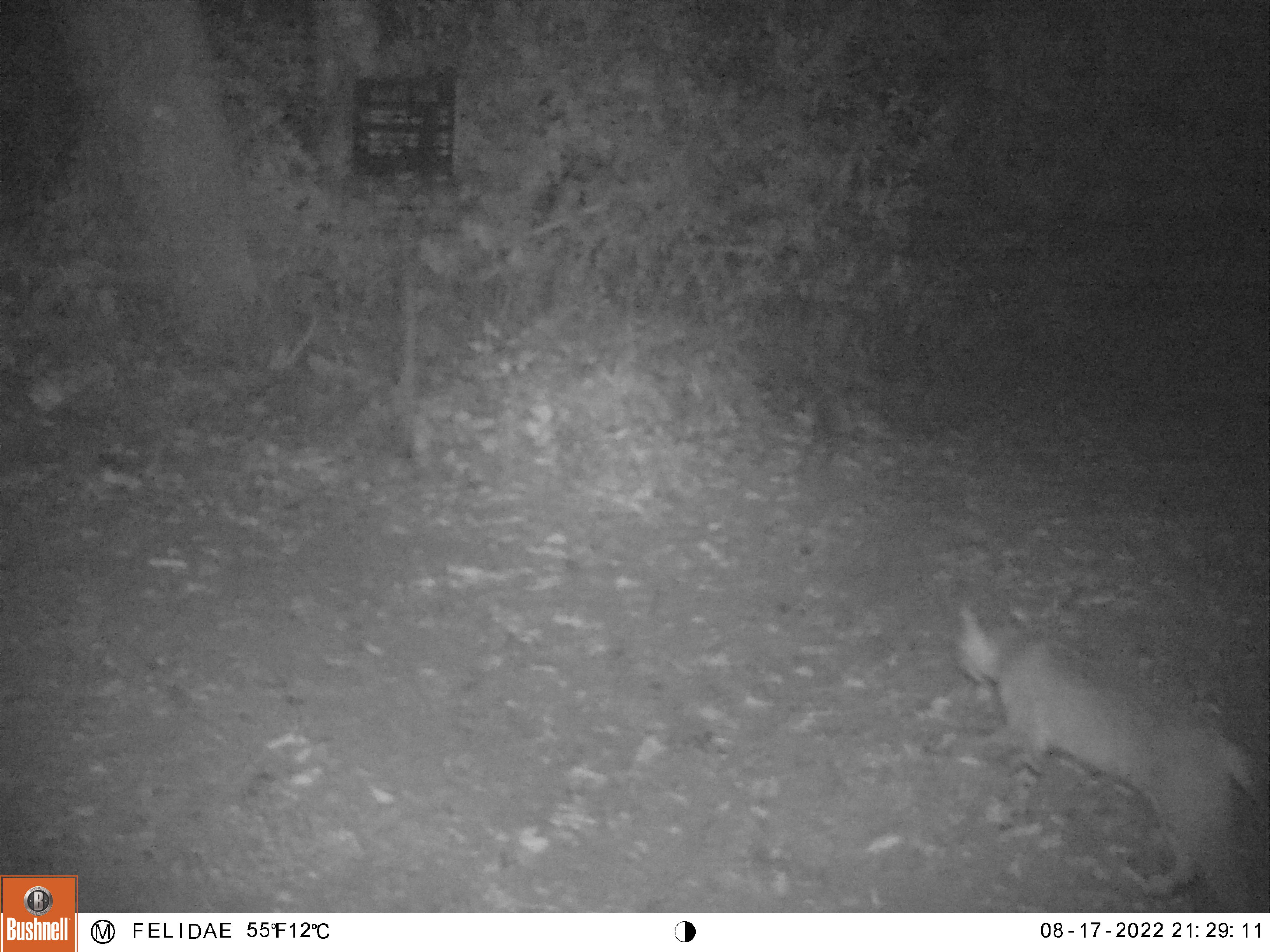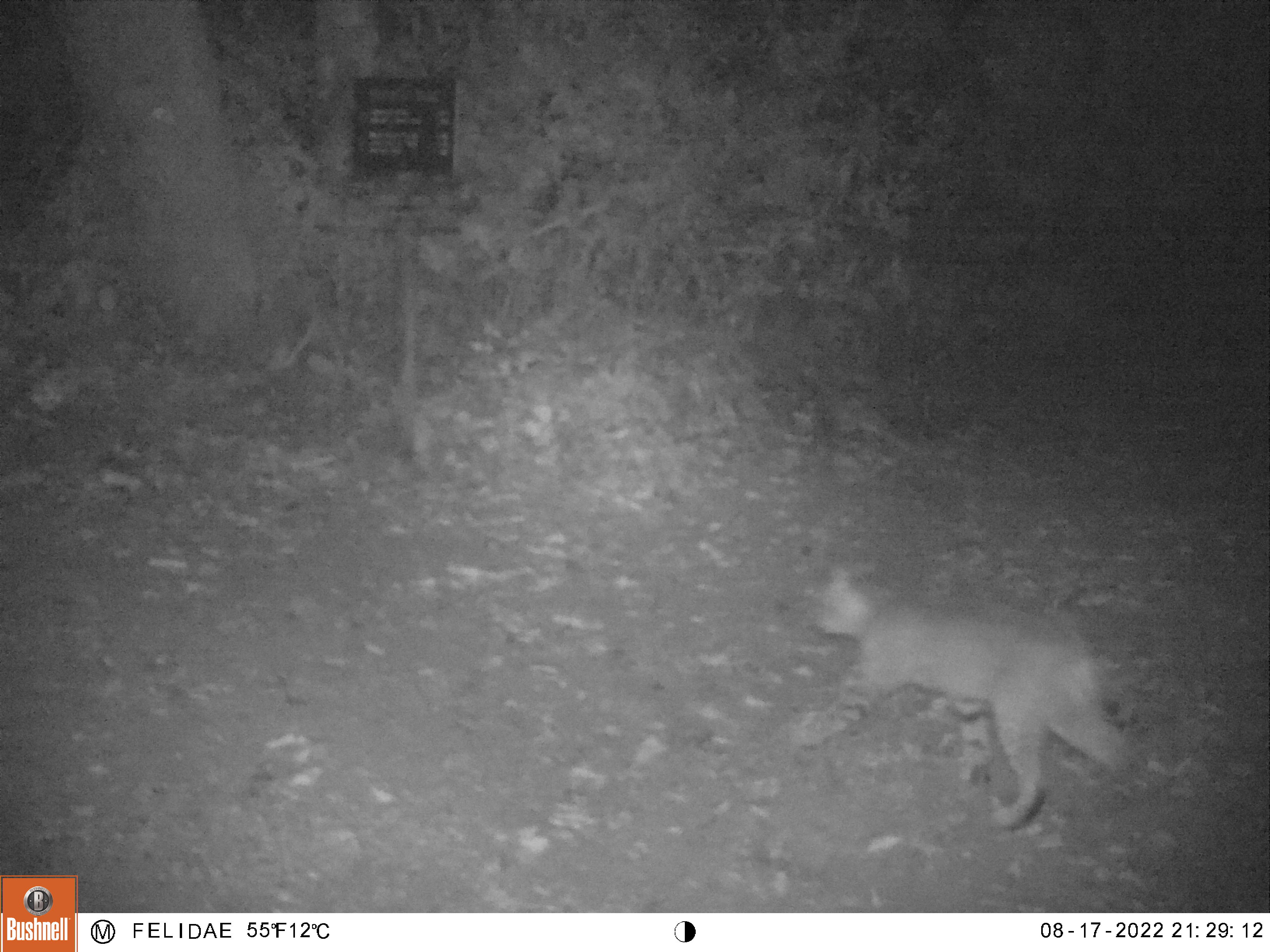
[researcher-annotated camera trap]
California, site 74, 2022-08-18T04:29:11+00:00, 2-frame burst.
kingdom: Animalia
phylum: Chordata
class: Mammalia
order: Carnivora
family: Felidae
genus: Lynx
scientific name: Lynx rufus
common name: bobcat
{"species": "bobcat (Lynx rufus)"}